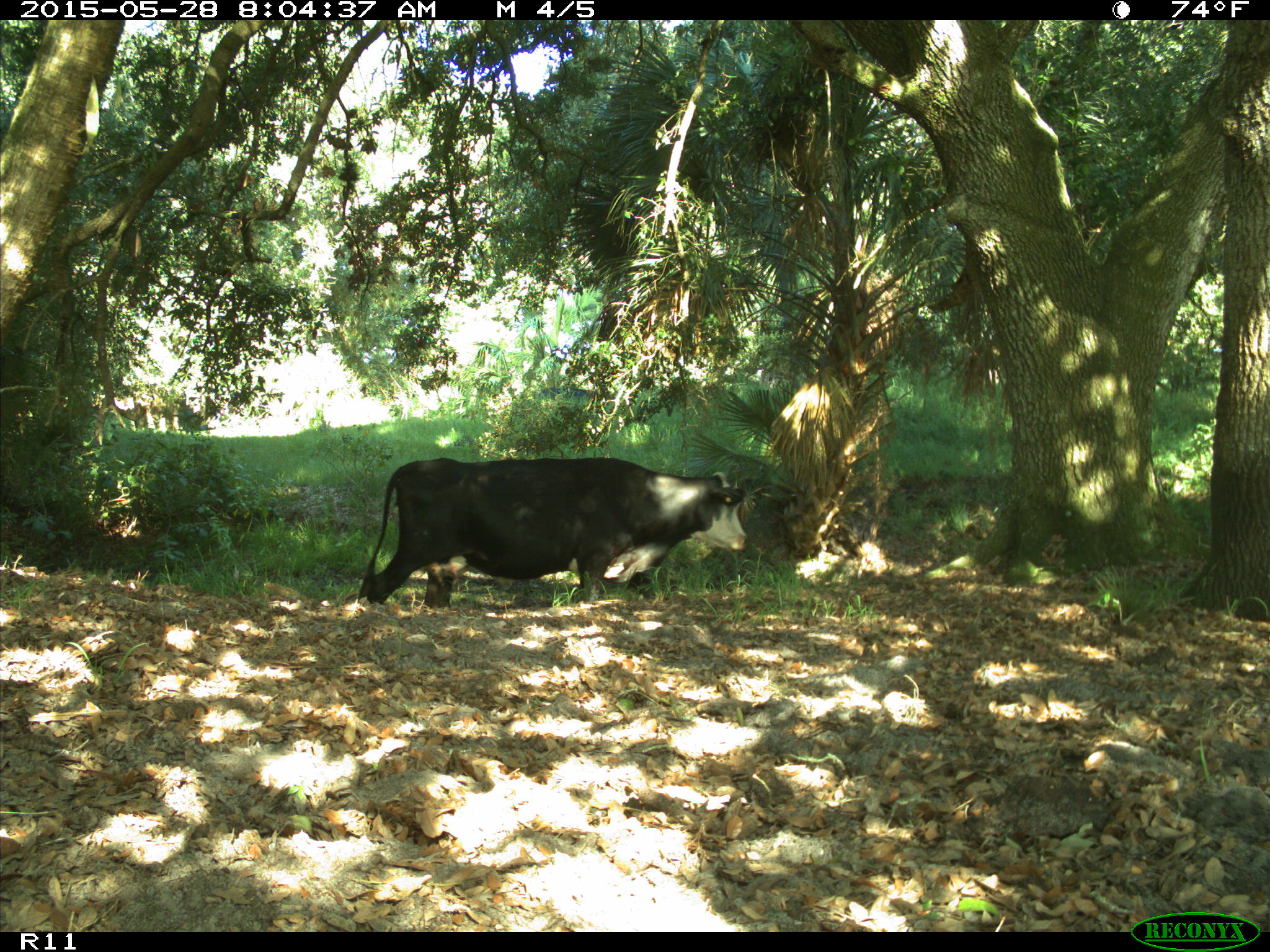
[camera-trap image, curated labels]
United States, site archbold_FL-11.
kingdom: Animalia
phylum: Chordata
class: Mammalia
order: Artiodactyla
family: Bovidae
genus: Bos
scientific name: Bos taurus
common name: domestic cow